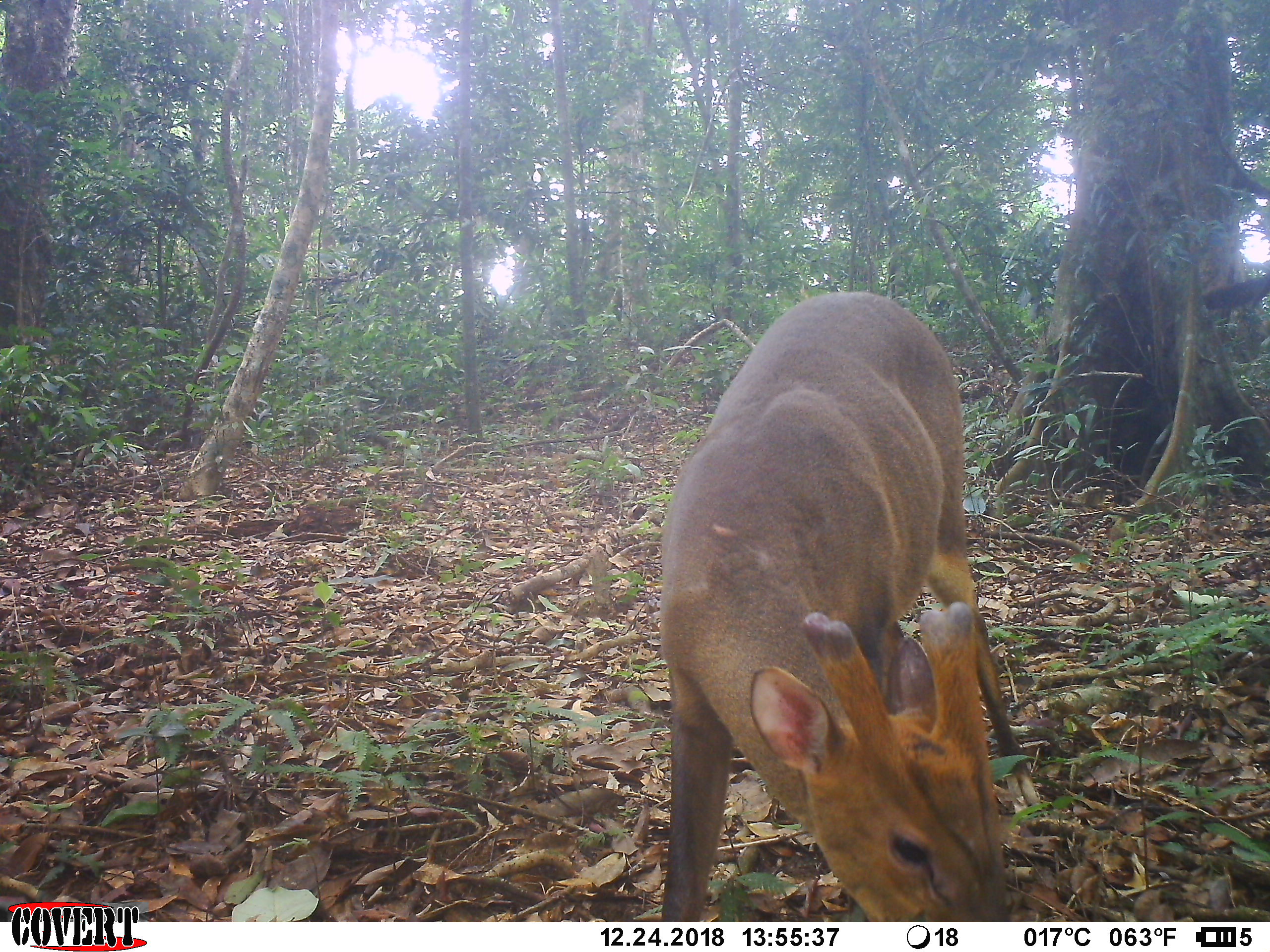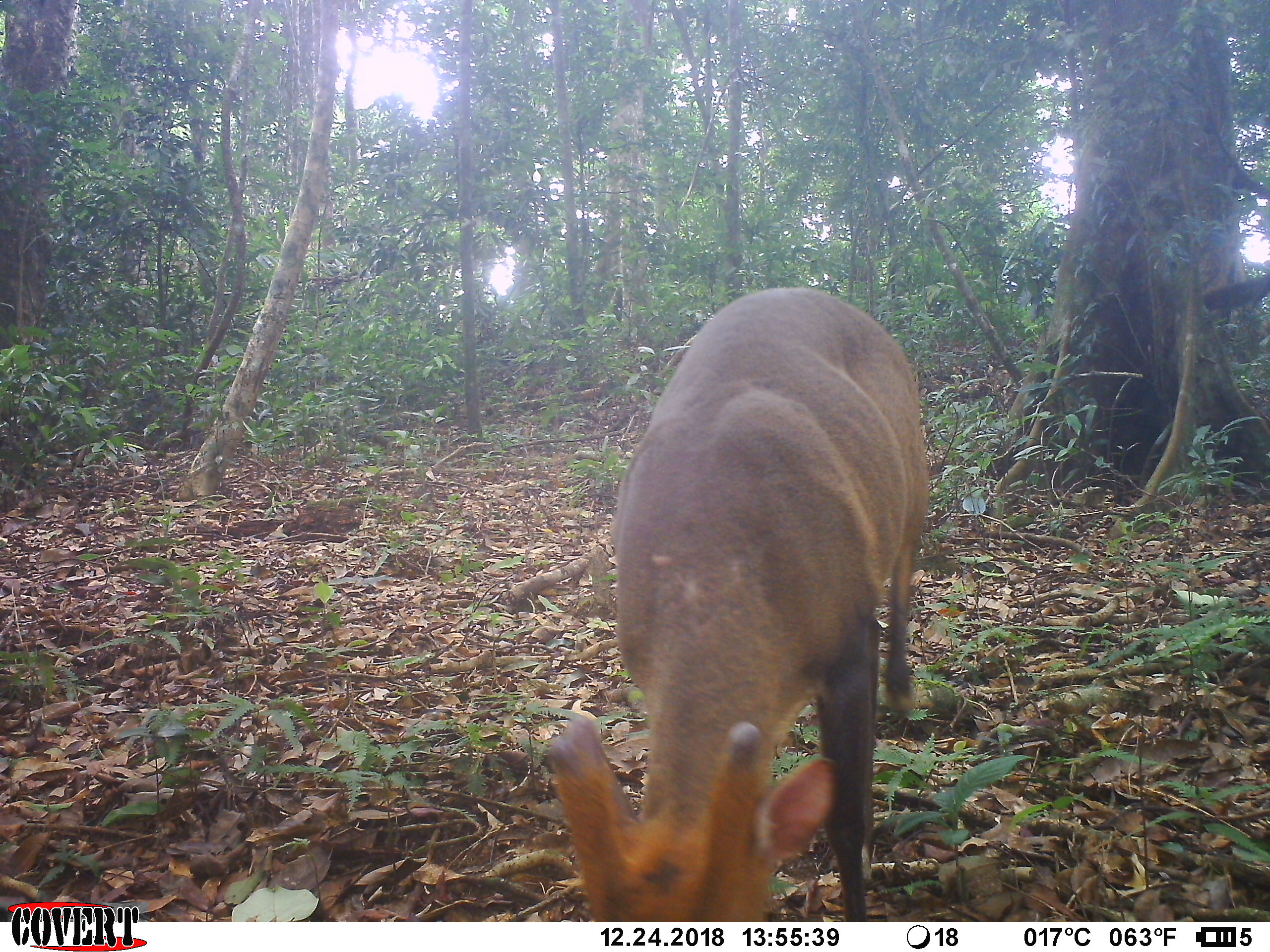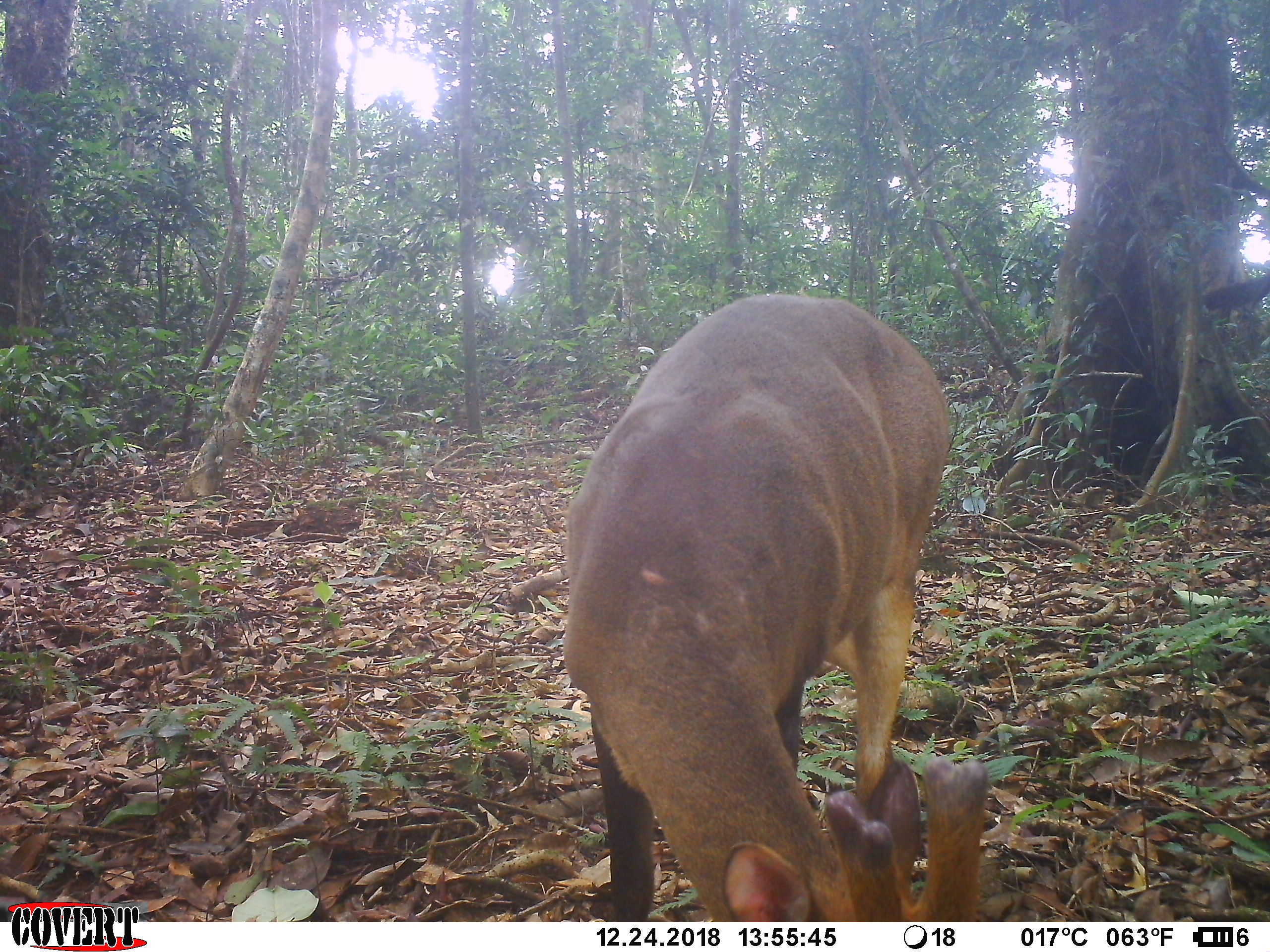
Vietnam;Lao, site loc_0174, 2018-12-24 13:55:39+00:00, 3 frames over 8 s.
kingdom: Animalia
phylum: Chordata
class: Mammalia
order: Artiodactyla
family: Cervidae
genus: Muntiacus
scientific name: Muntiacus vuquangensis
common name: large-antlered muntjac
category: large antlered muntjac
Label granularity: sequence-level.